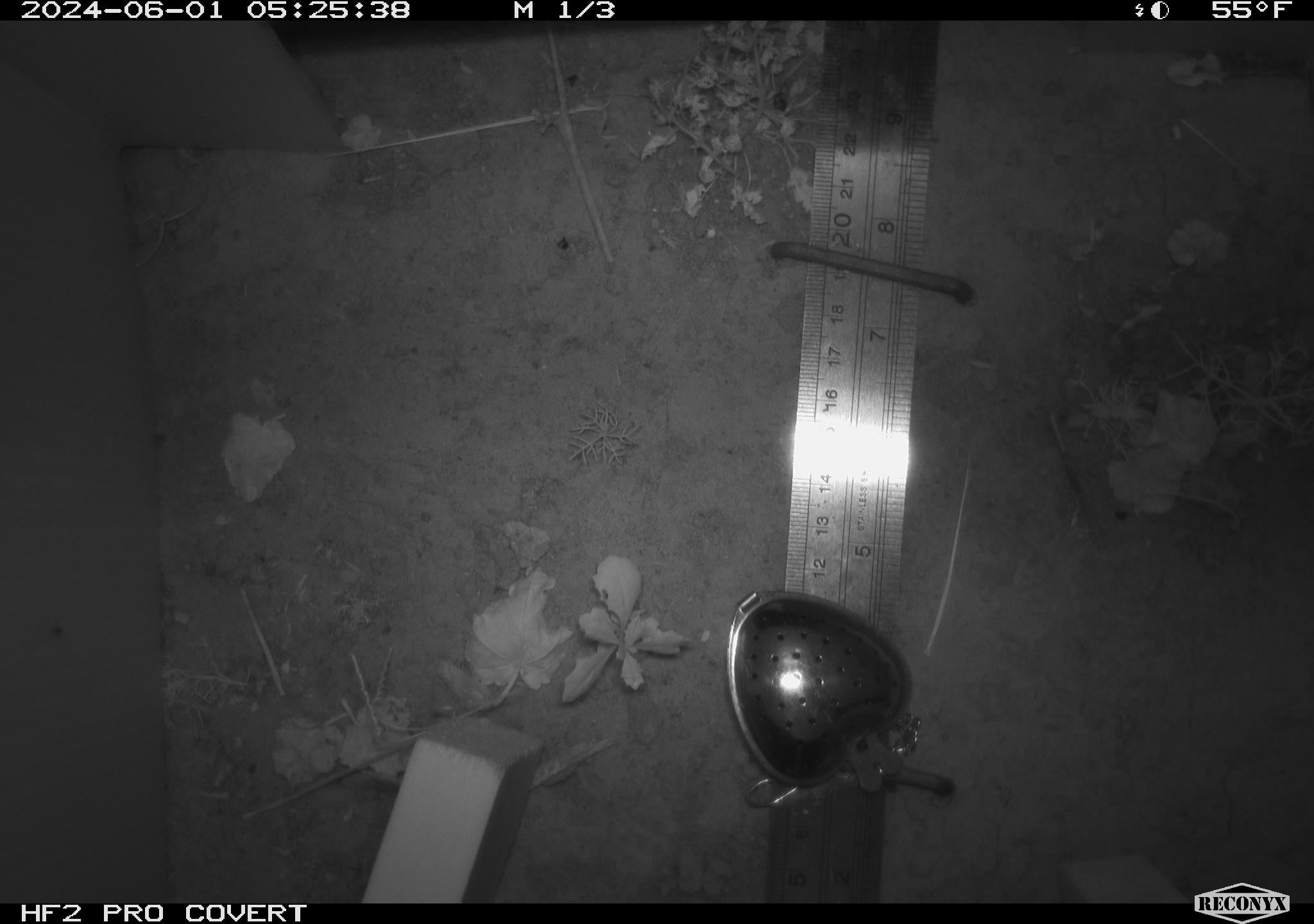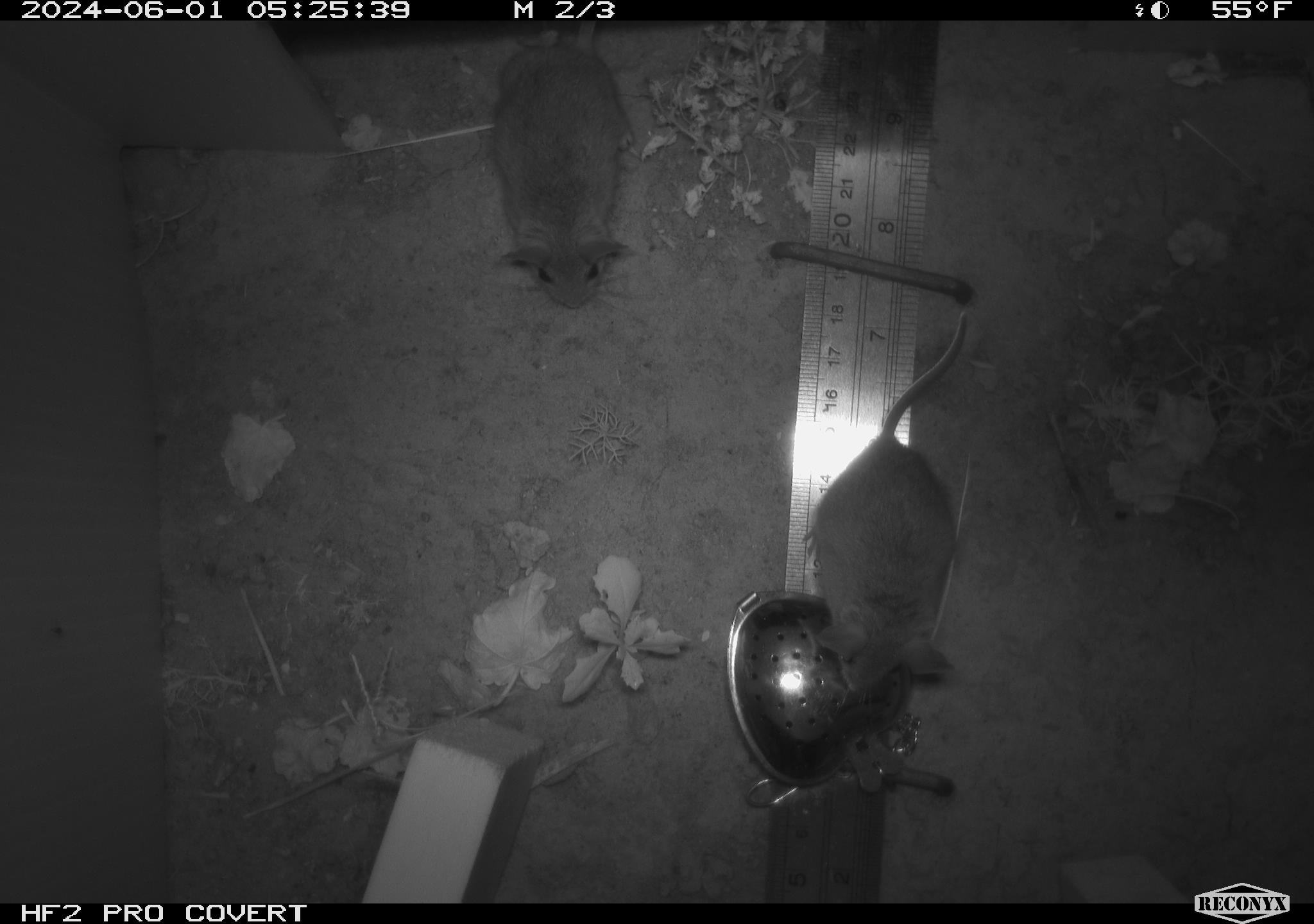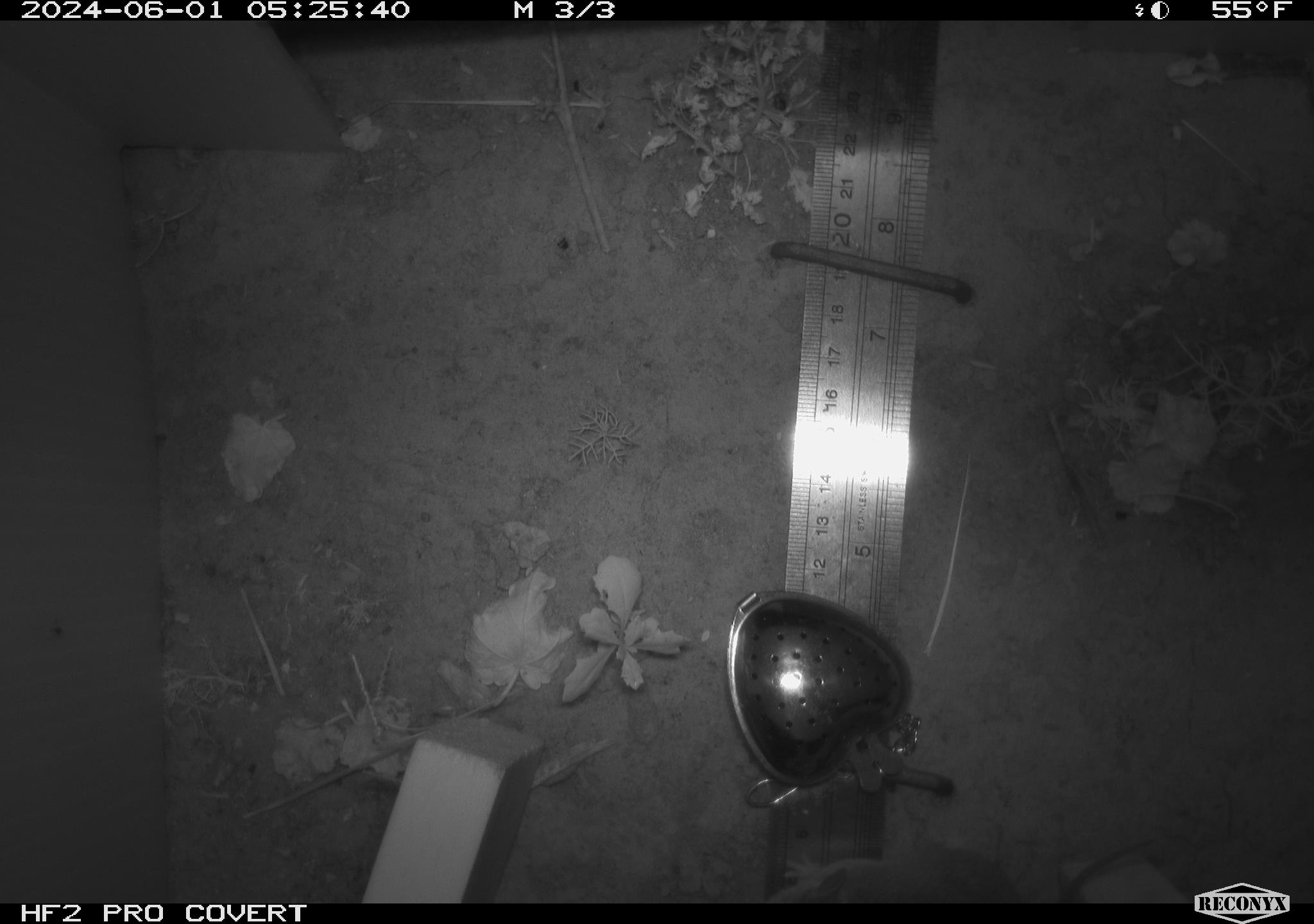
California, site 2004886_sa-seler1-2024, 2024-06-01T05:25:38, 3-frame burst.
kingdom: Animalia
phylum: Chordata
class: Mammalia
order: Rodentia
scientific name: Rodentia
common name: mouse species